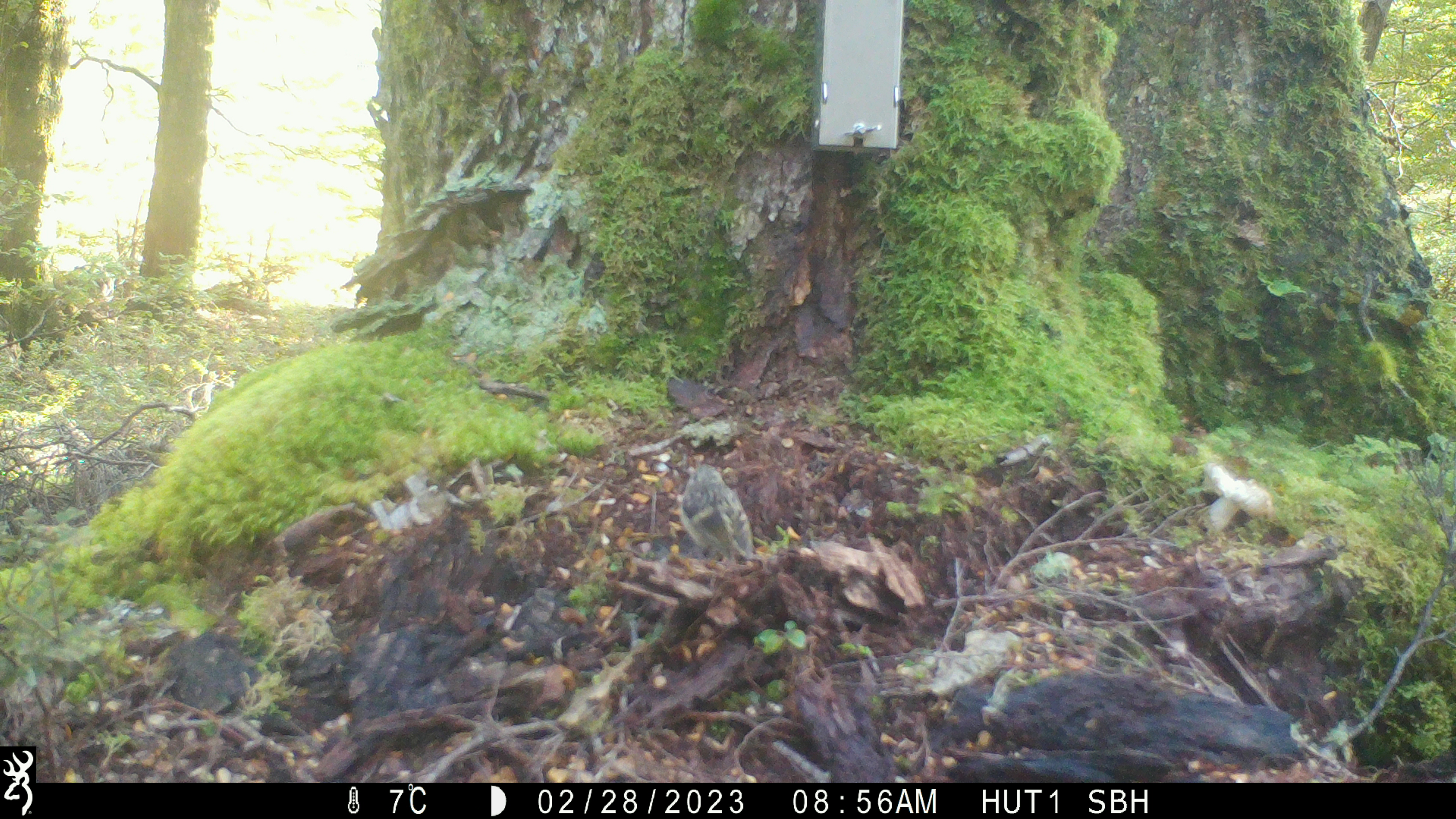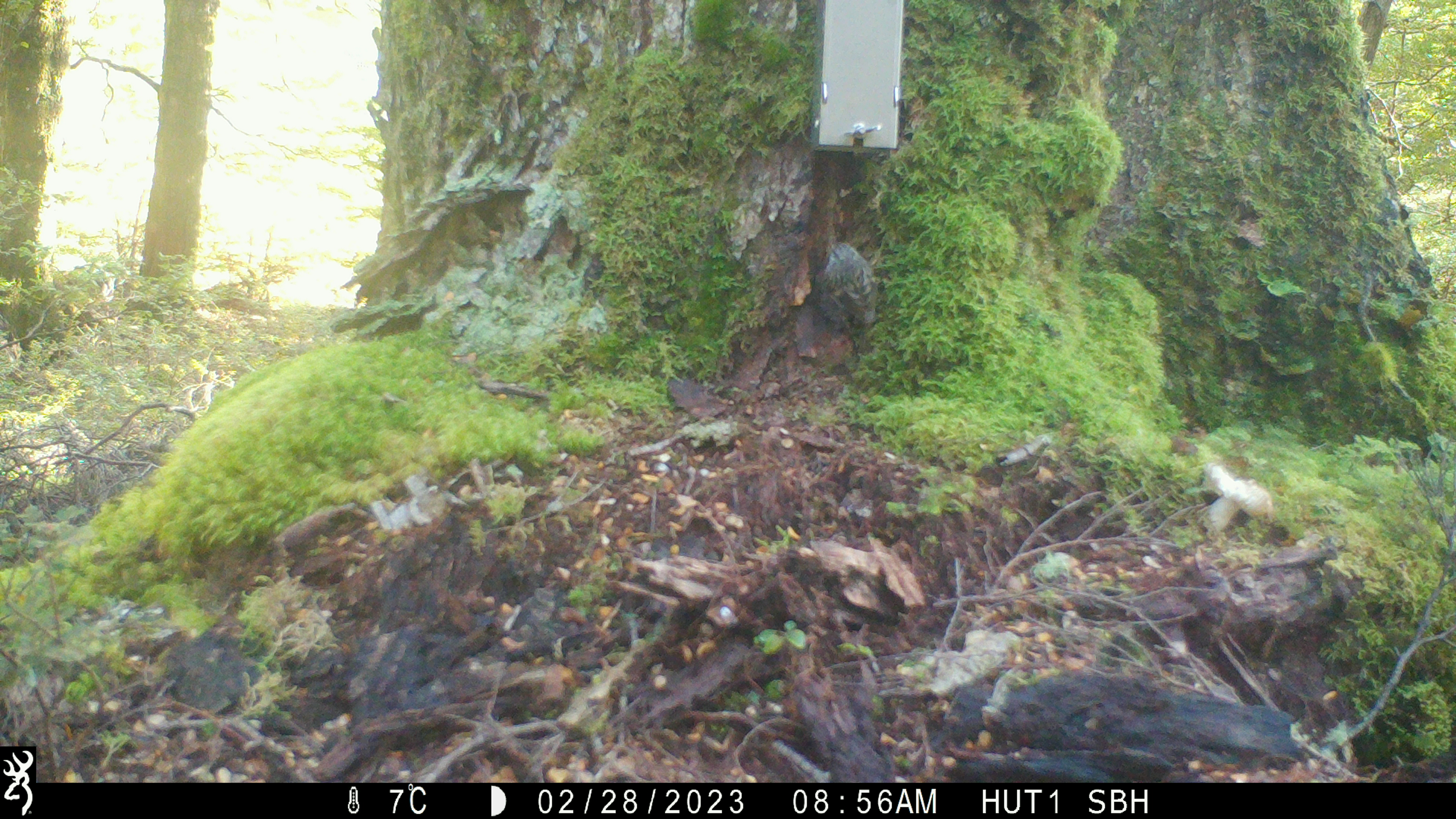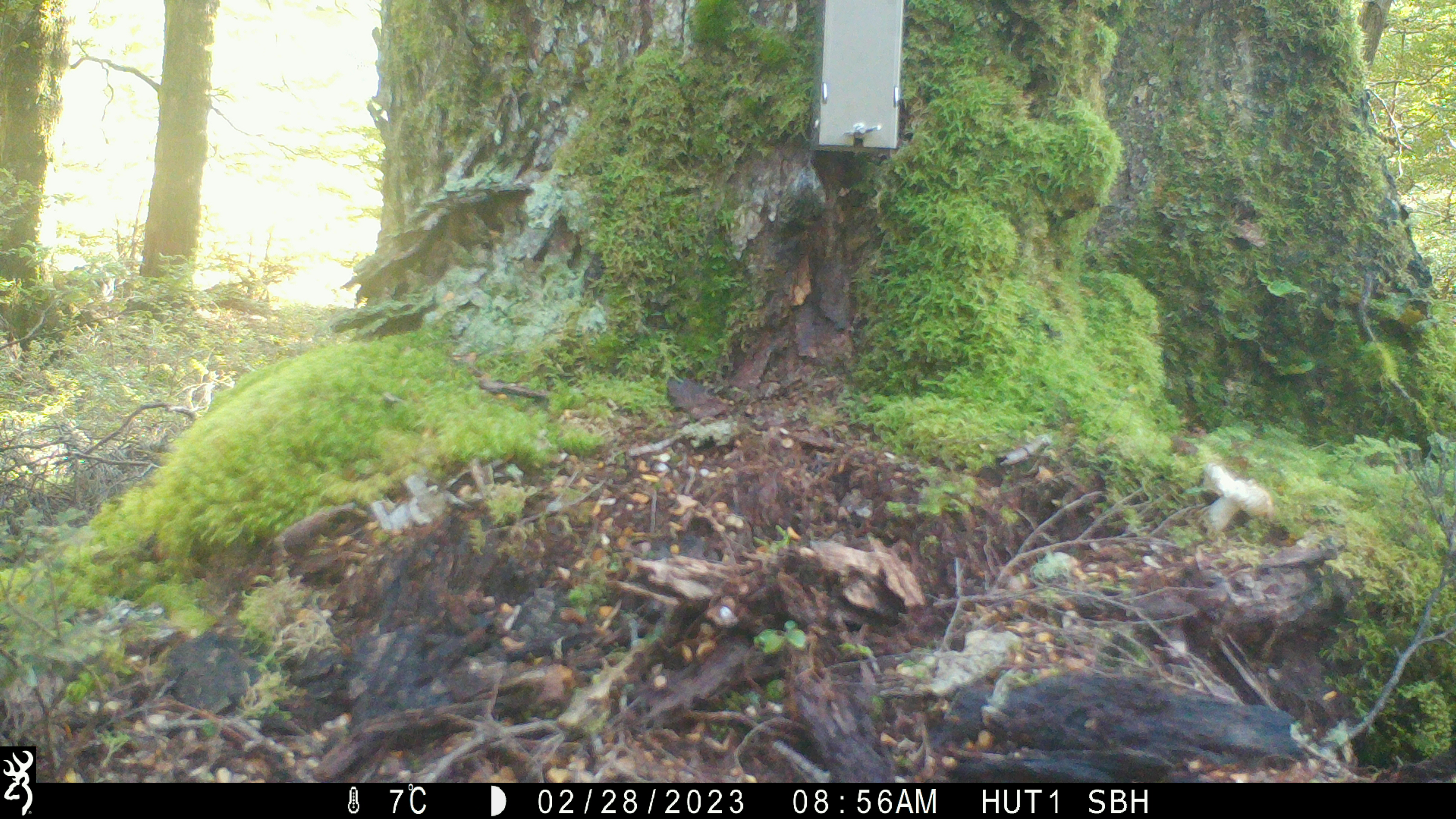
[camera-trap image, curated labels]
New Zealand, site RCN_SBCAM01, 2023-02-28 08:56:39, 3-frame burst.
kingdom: Animalia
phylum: Chordata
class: Aves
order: Passeriformes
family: Acanthisittidae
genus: Acanthisitta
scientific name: Acanthisitta chloris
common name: rifleman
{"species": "rifleman (Acanthisitta chloris)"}